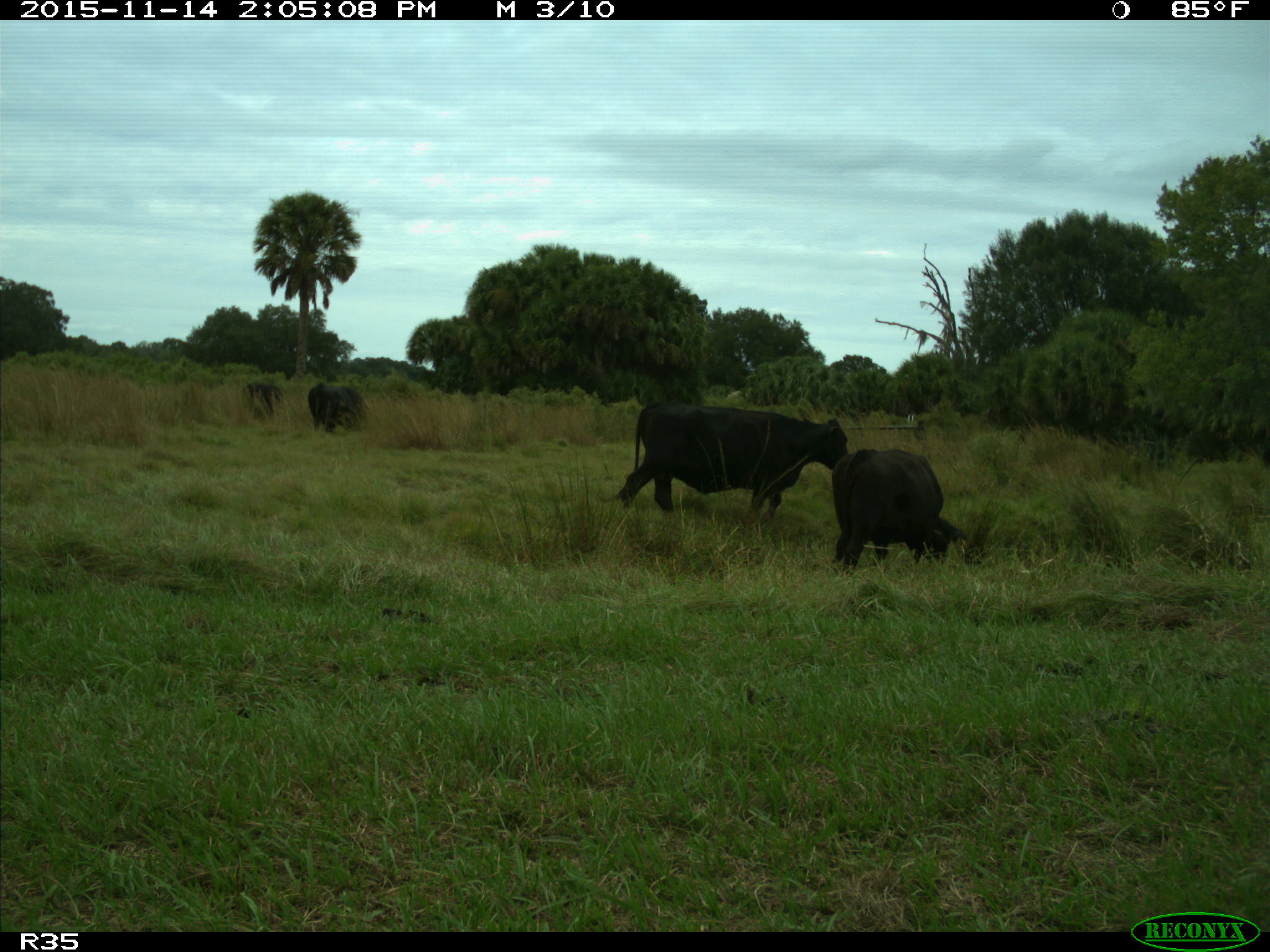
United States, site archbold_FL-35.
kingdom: Animalia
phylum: Chordata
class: Mammalia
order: Artiodactyla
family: Bovidae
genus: Bos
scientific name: Bos taurus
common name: domestic cow